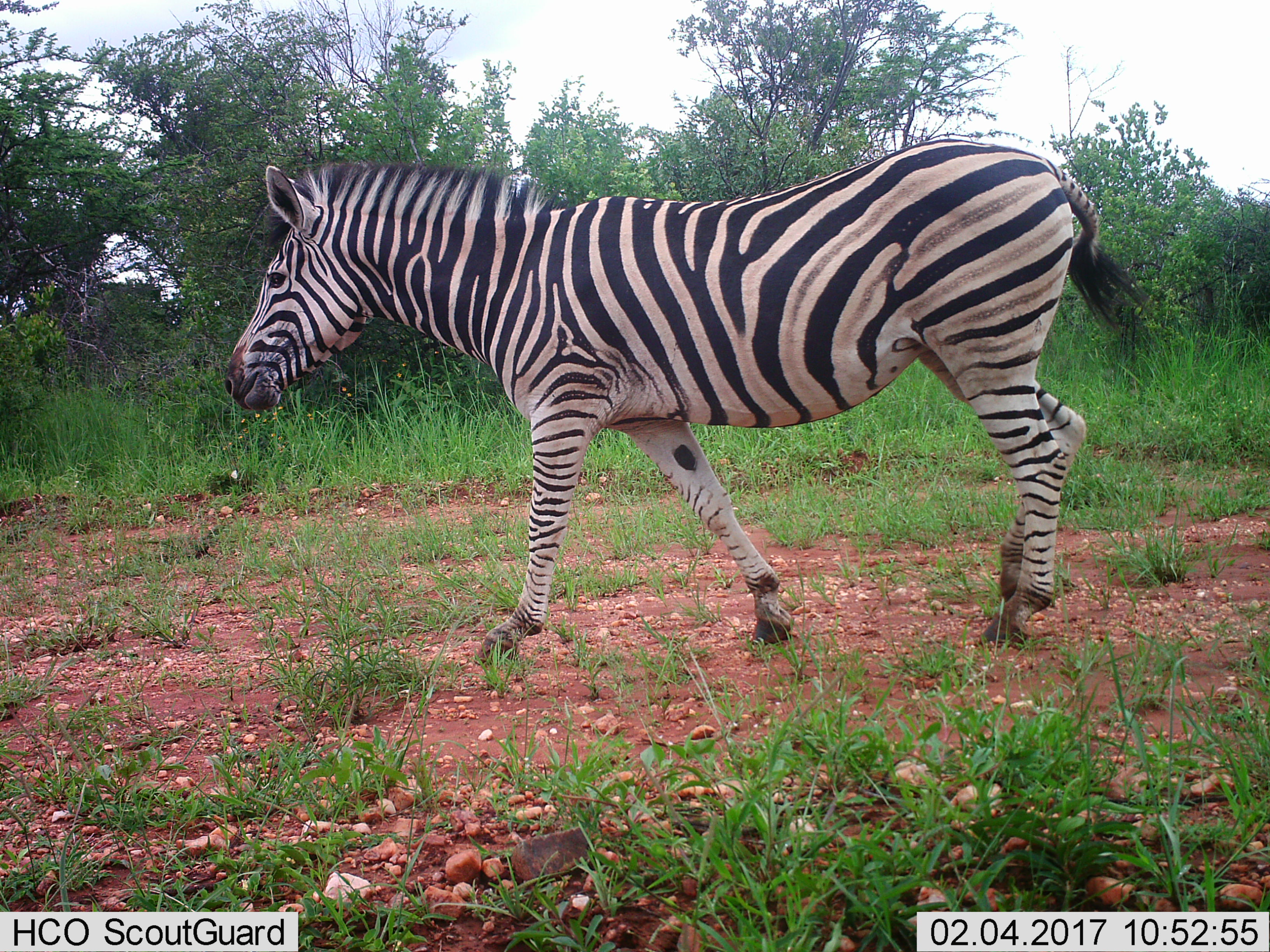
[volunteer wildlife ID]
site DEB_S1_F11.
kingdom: Animalia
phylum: Chordata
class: Mammalia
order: Perissodactyla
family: Equidae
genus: Equus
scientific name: Equus quagga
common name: plains zebra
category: zebraplains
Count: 1.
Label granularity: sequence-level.